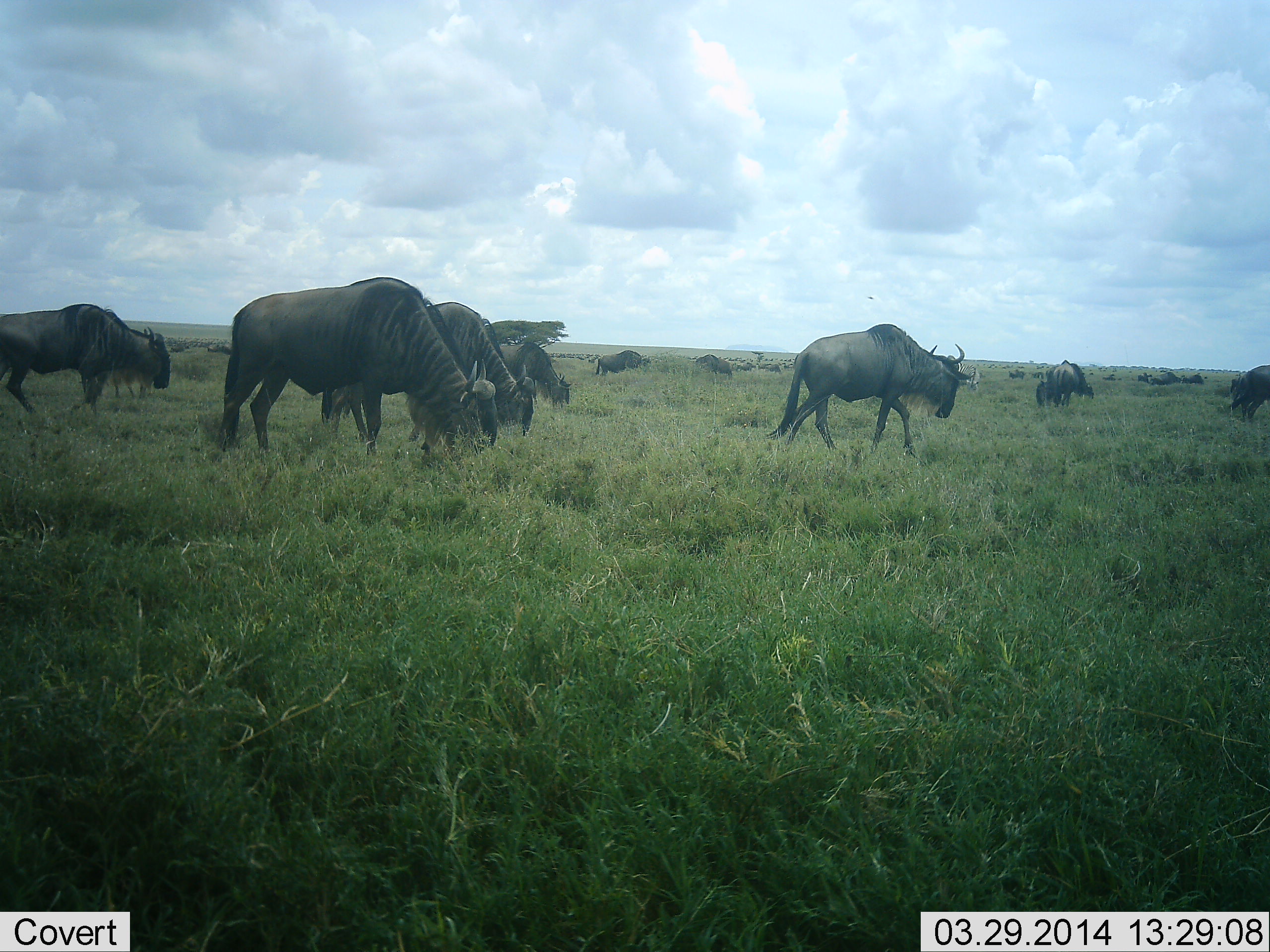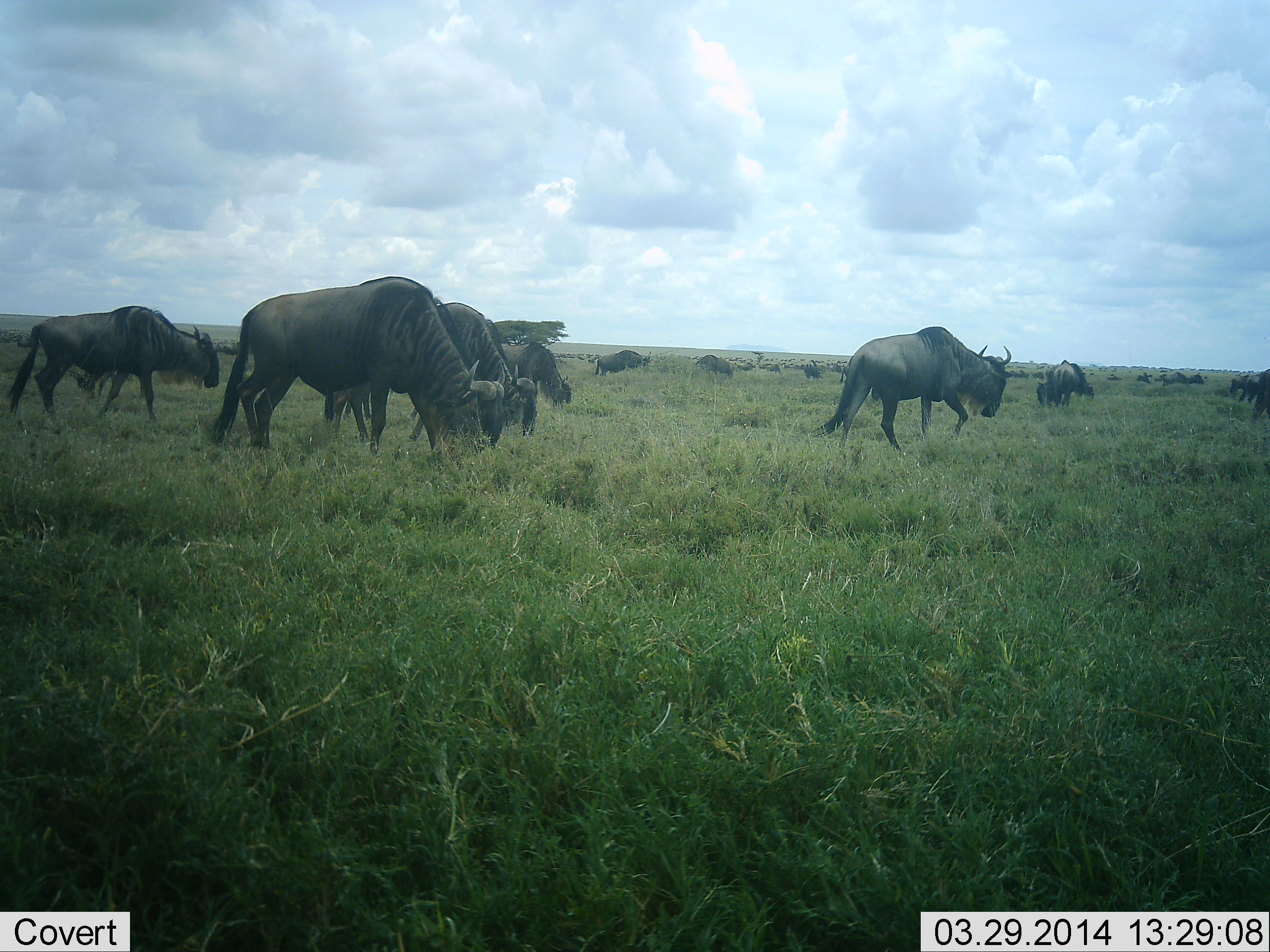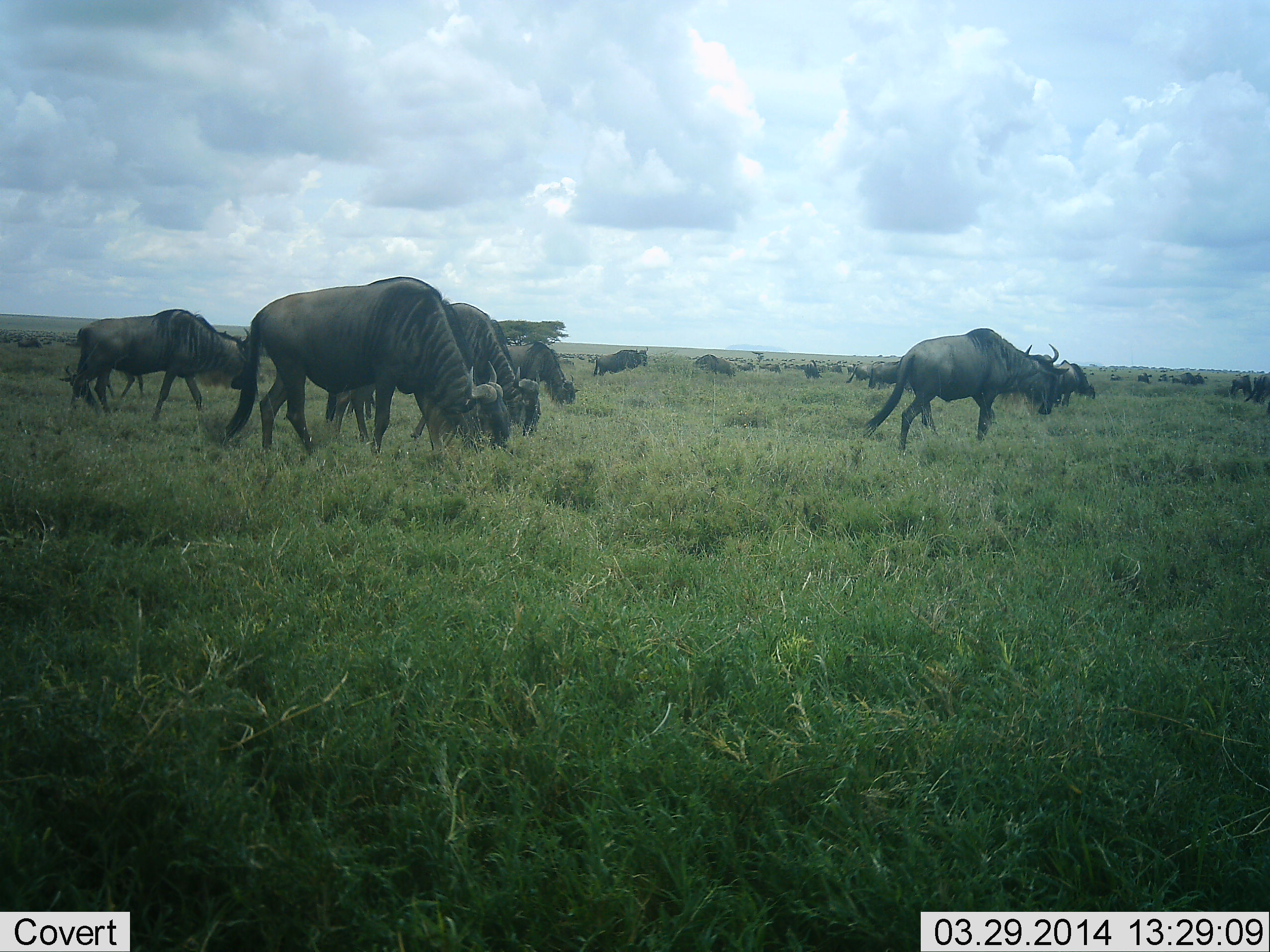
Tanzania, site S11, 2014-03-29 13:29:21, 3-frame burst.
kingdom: Animalia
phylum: Chordata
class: Mammalia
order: Artiodactyla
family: Bovidae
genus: Connochaetes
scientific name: Connochaetes taurinus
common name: blue wildebeest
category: wildebeest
Wildebeest (blue wildebeest) (Connochaetes taurinus), count 11-50. Behavior (volunteer vote fractions): standing 10%, resting 0%, moving 100%, interacting 0%. Young present (vote fraction): 10%. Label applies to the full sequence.